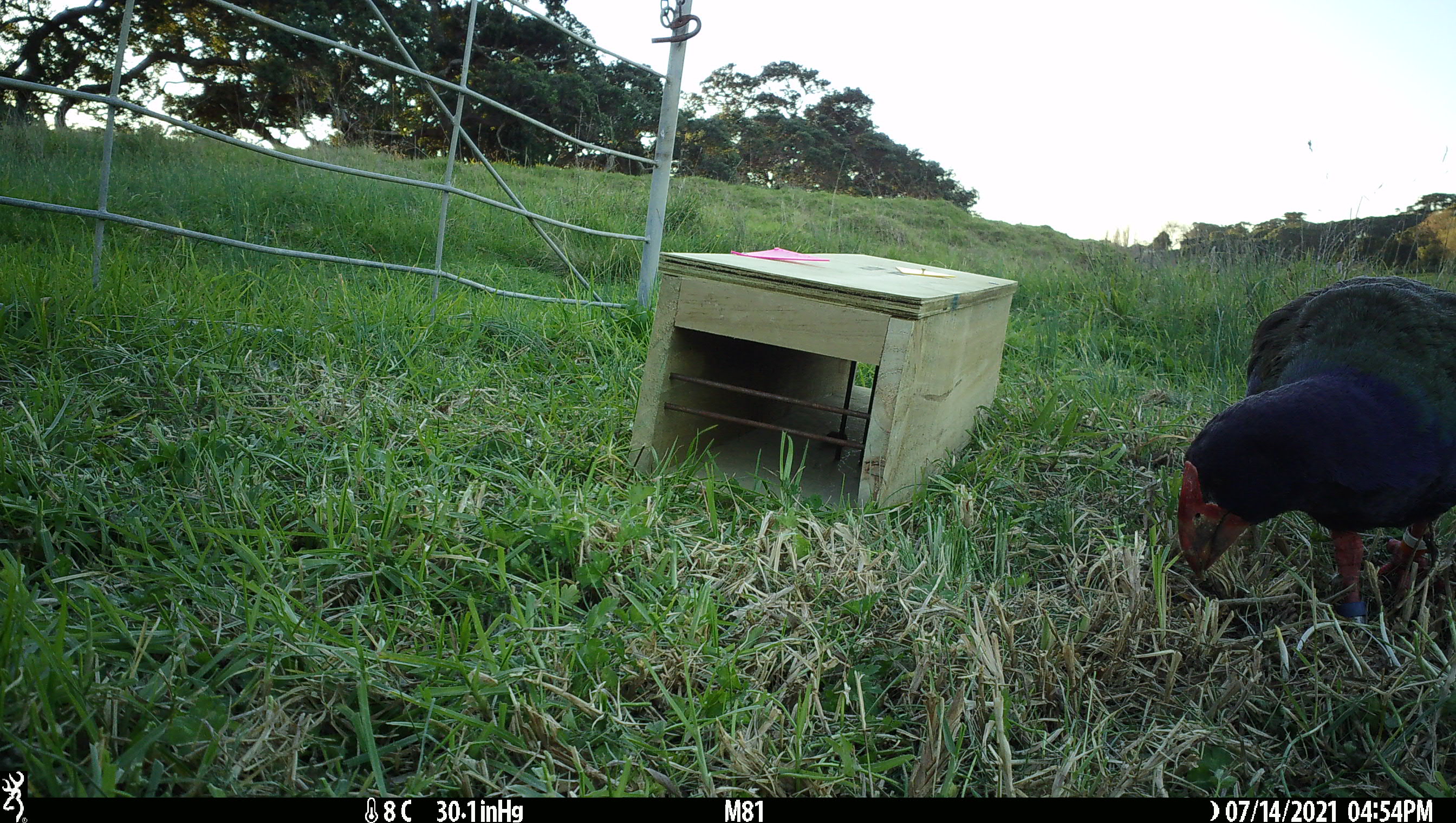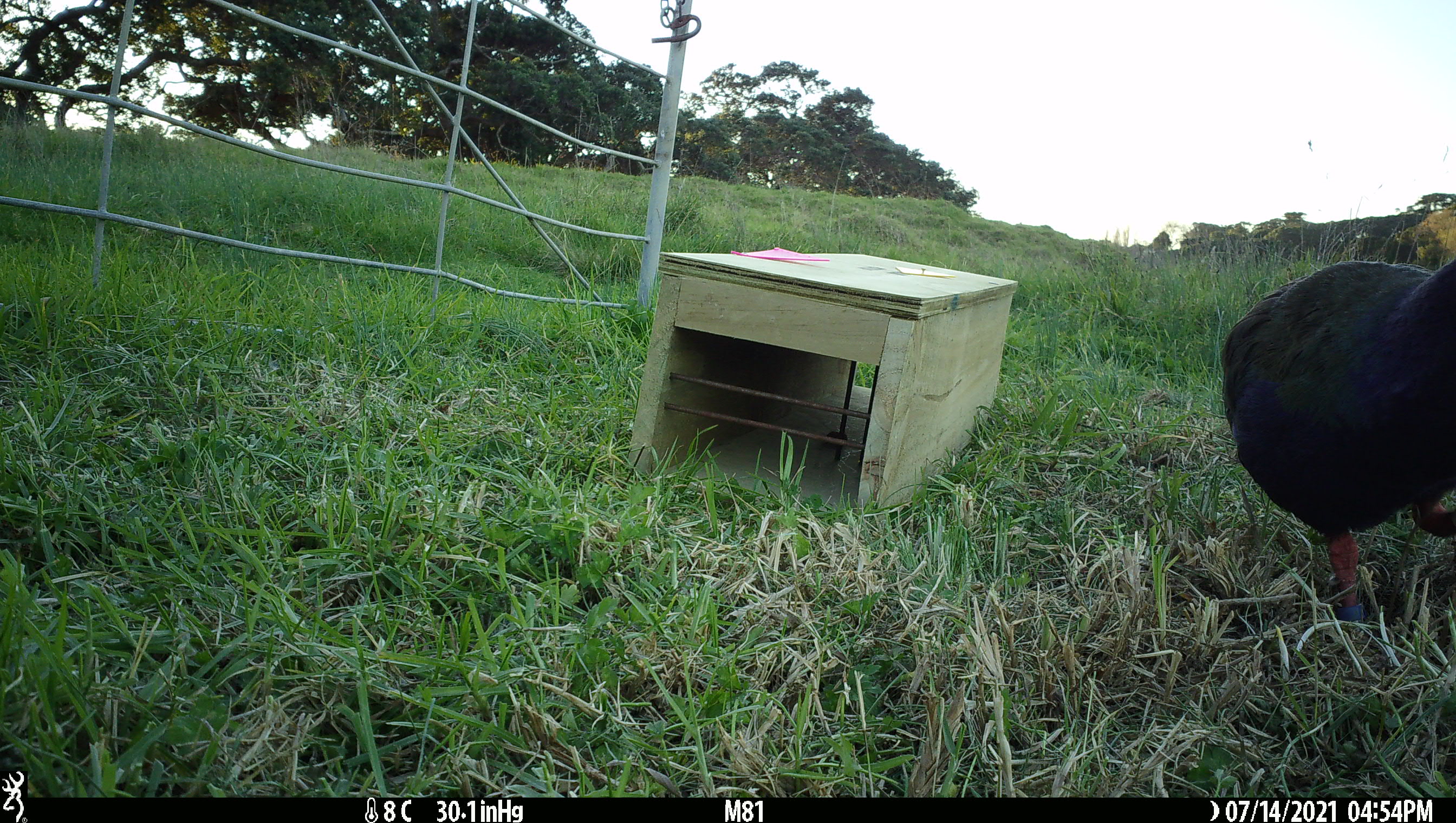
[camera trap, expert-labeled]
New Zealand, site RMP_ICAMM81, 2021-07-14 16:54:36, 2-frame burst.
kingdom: Animalia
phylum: Chordata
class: Aves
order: Gruiformes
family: Rallidae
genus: Porphyrio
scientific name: Porphyrio mantelli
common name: takahe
Takahe (Porphyrio mantelli).